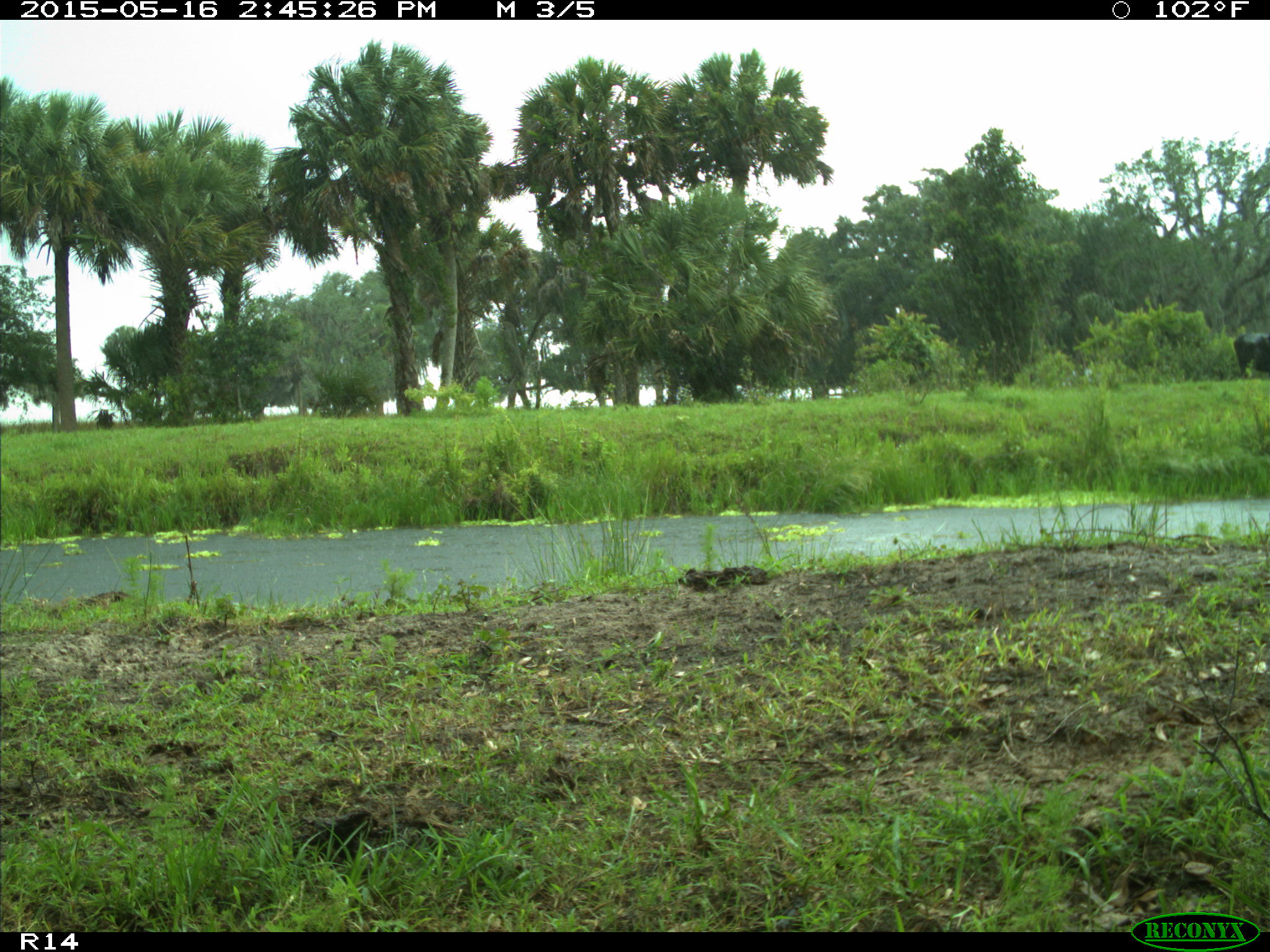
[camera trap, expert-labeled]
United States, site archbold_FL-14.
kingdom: Animalia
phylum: Chordata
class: Mammalia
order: Artiodactyla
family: Bovidae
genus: Bos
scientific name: Bos taurus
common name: domestic cow